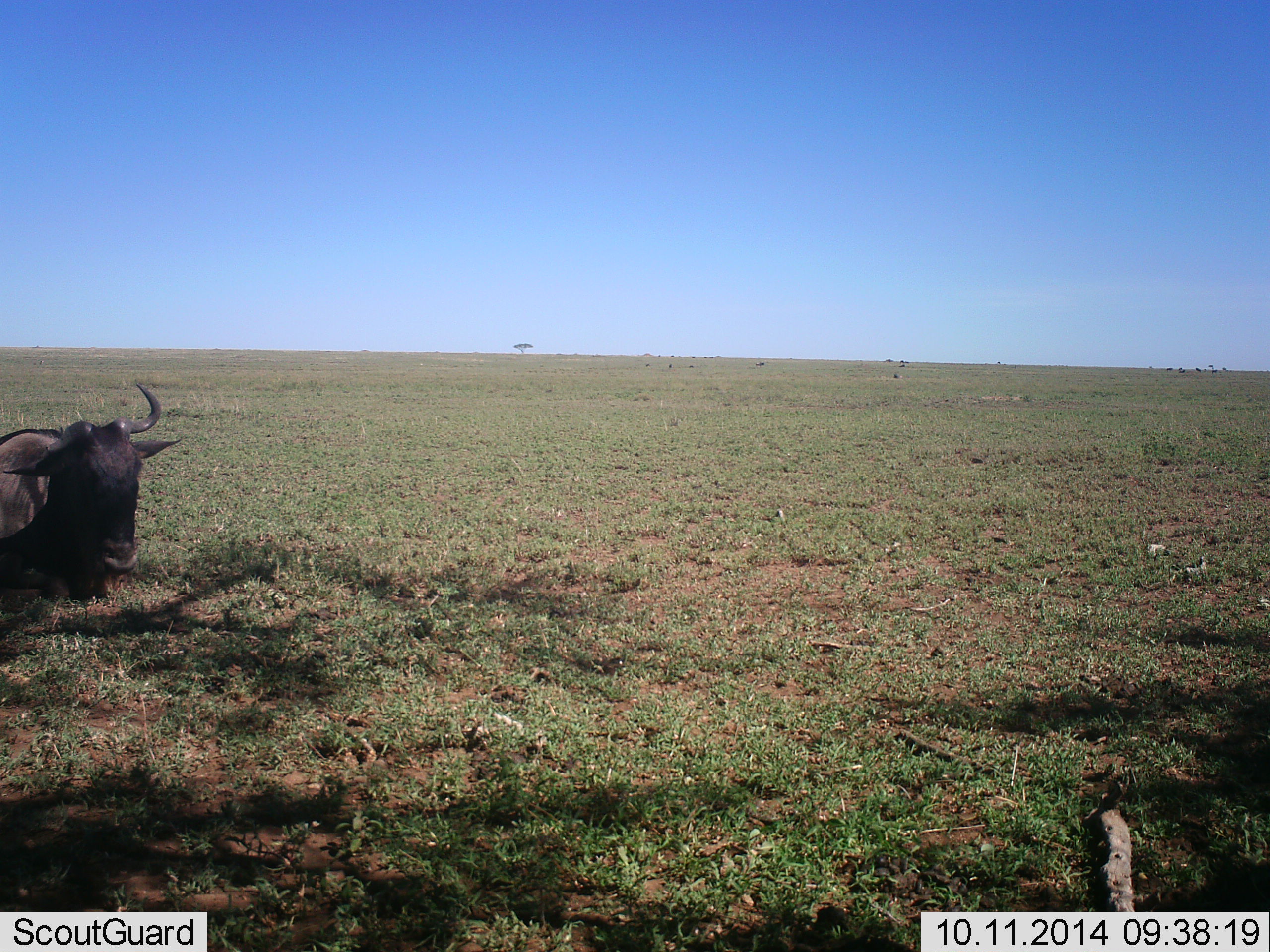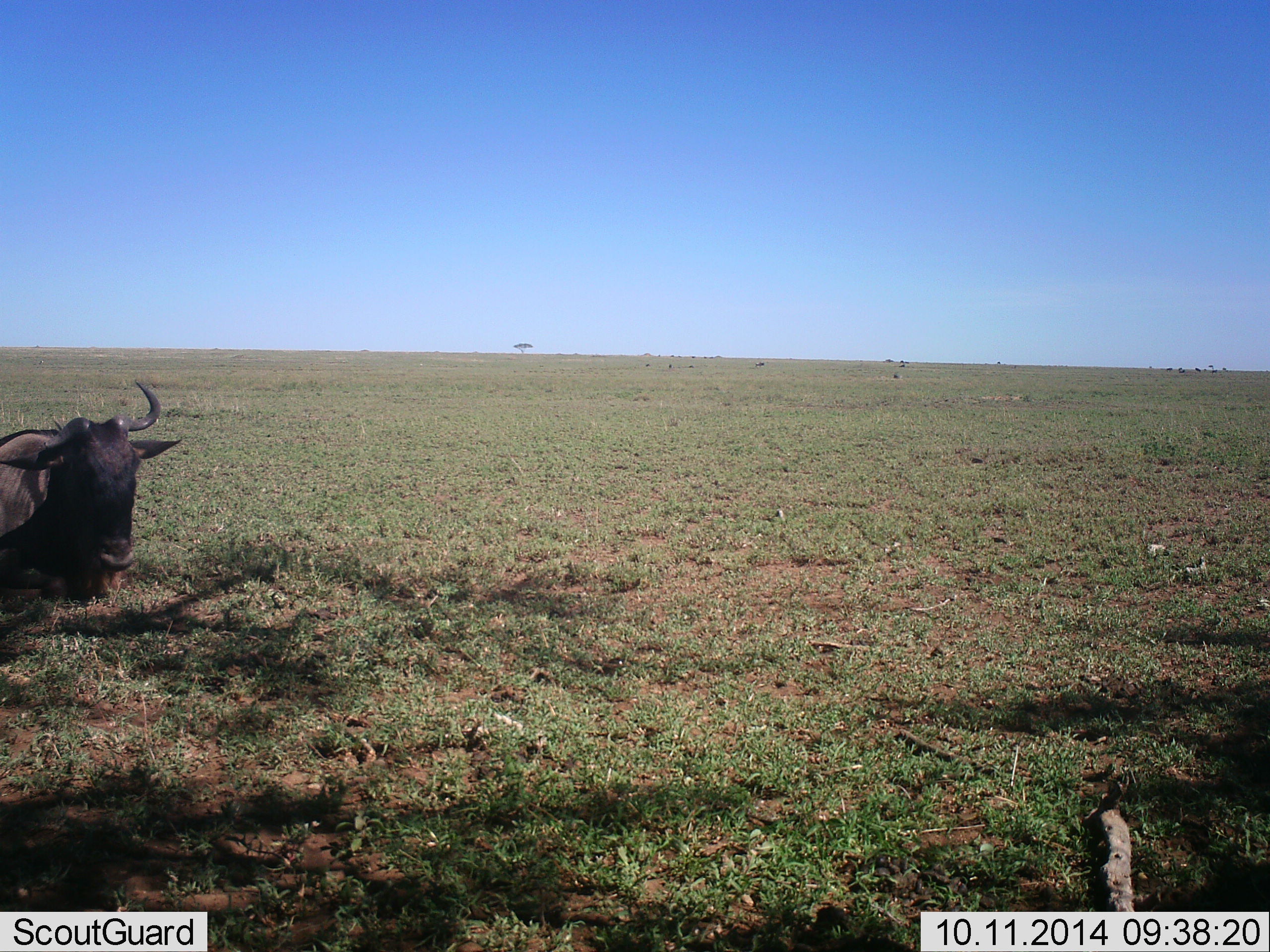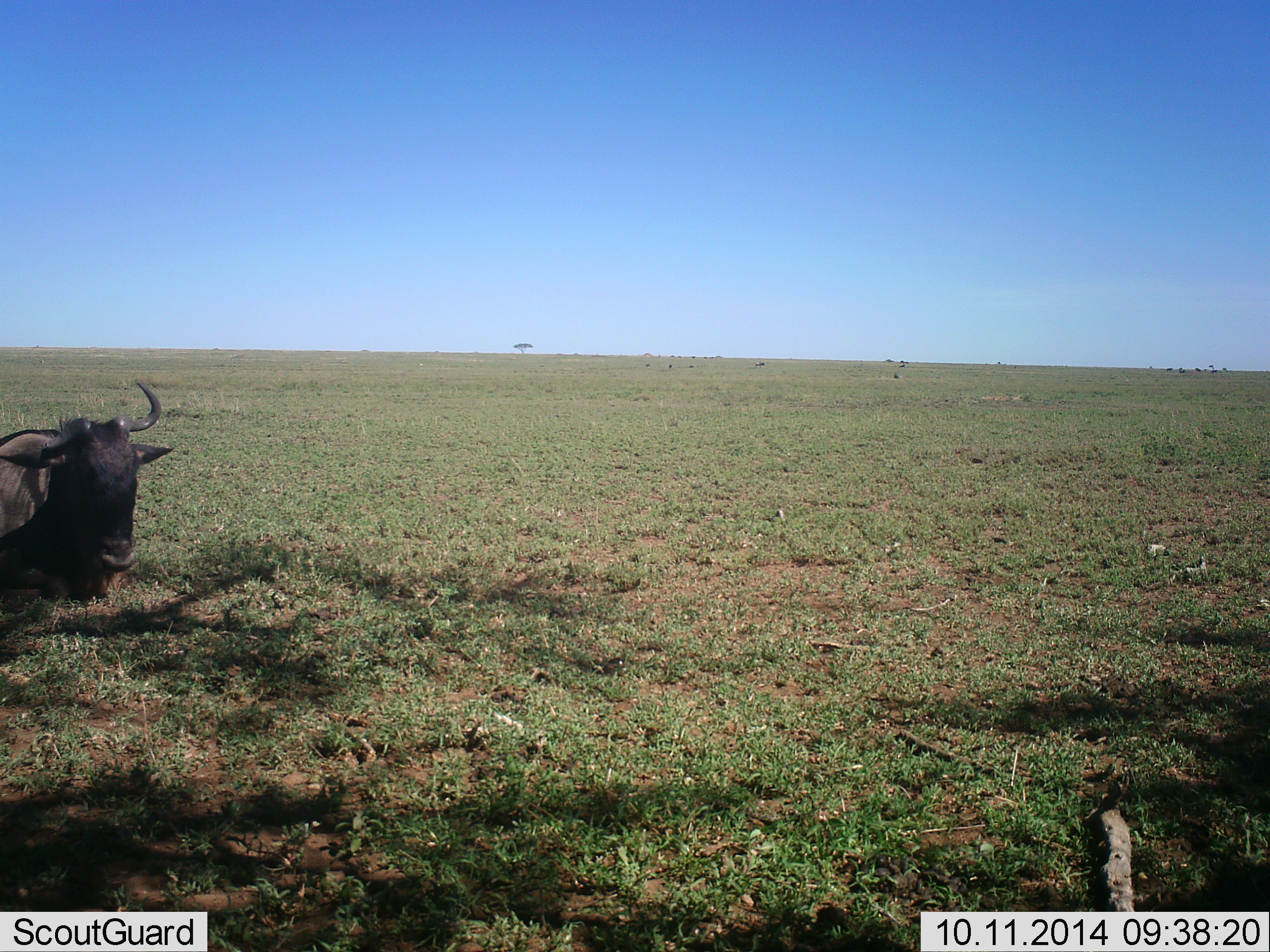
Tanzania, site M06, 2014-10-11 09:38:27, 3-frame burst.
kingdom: Animalia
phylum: Chordata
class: Mammalia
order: Artiodactyla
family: Bovidae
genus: Connochaetes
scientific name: Connochaetes taurinus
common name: blue wildebeest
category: wildebeest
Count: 1.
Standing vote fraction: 36%.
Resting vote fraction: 64%.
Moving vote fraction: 0%.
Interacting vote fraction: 0%.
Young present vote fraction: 0%.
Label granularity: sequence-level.